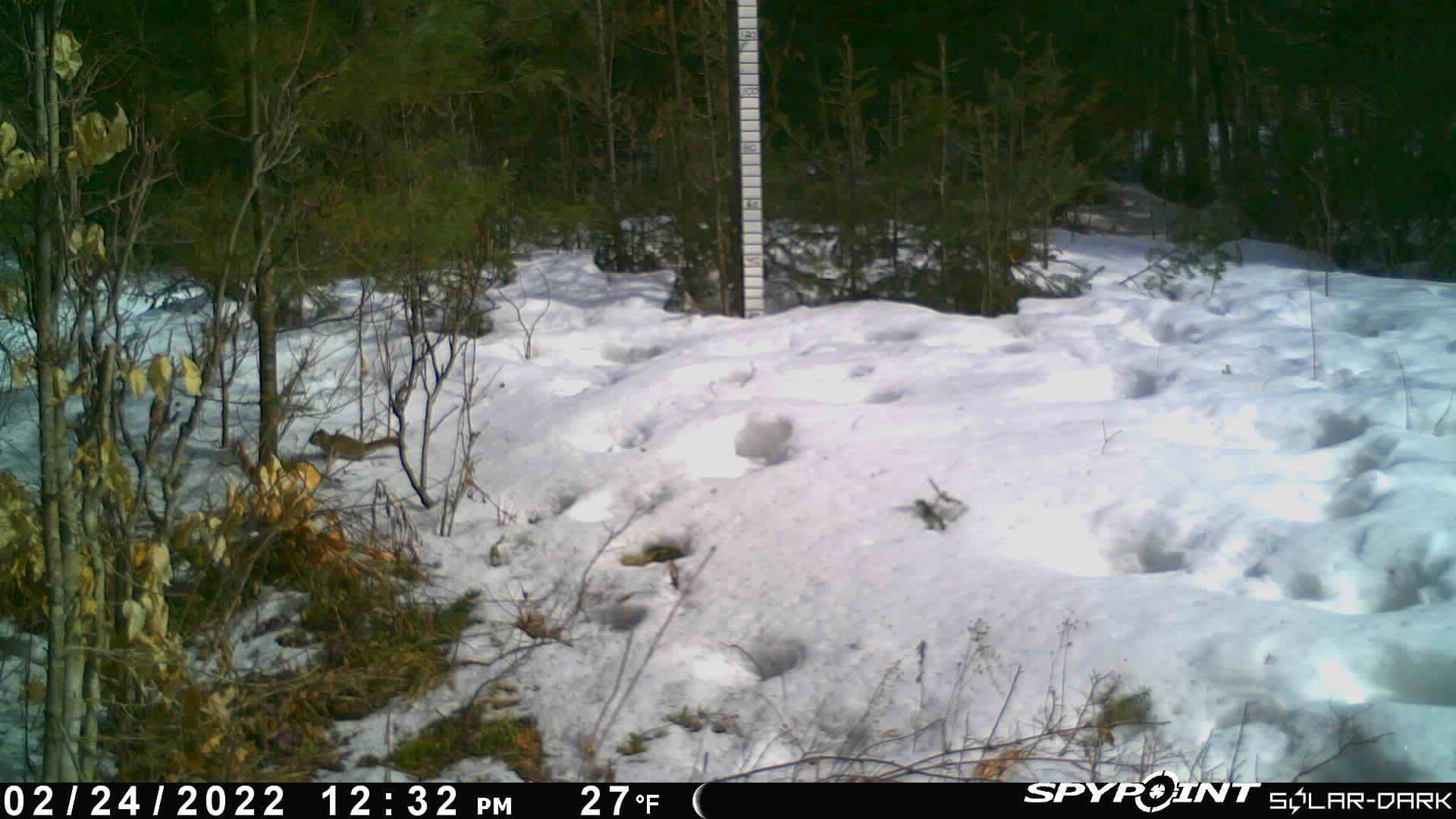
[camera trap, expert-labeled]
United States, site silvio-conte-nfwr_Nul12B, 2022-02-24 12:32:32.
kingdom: Animalia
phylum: Chordata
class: Mammalia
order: Rodentia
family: Sciuridae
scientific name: Sciuridae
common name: squirrel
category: squirrel sp.